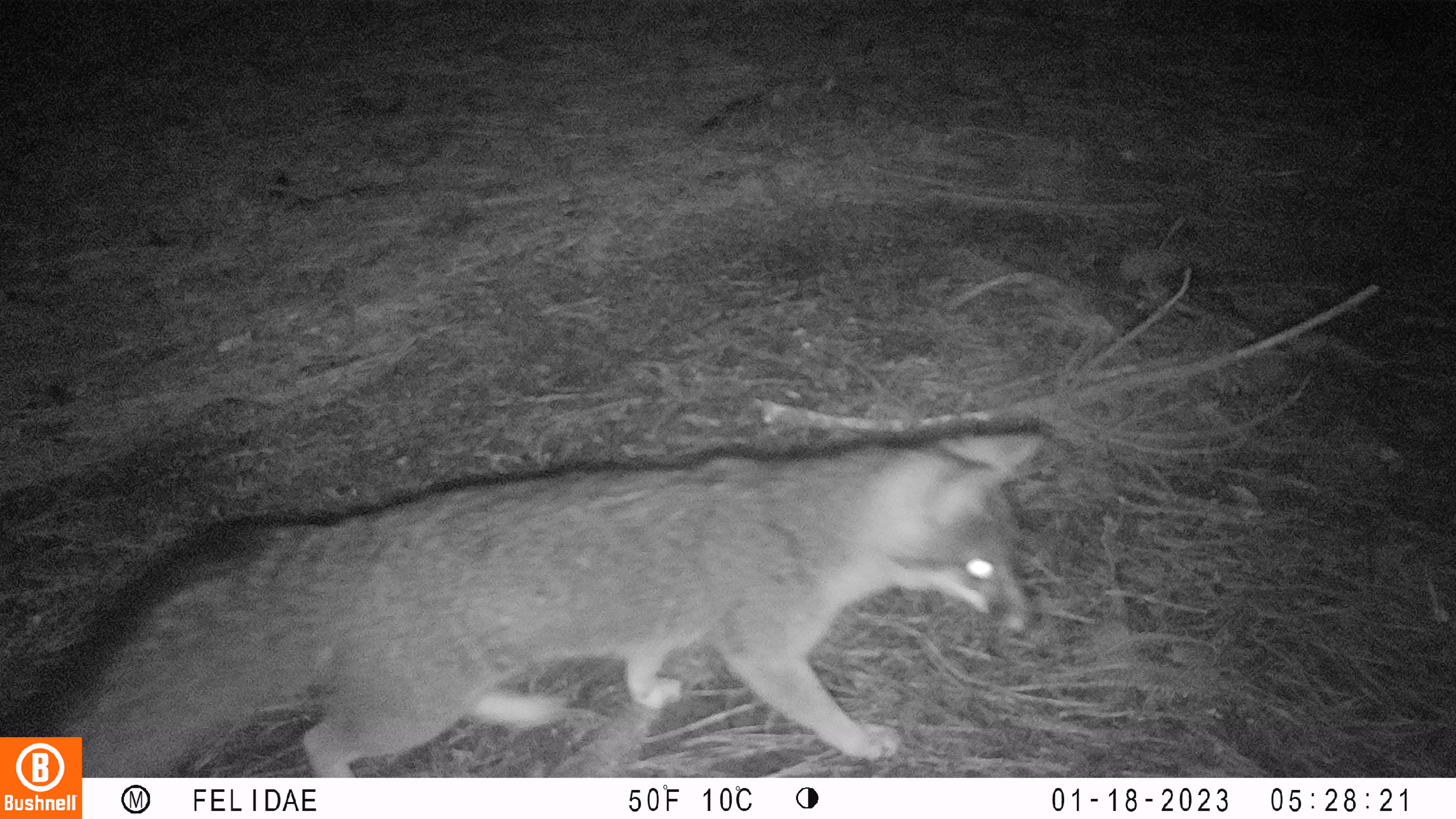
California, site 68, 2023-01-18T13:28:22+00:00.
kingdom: Animalia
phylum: Chordata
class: Mammalia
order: Carnivora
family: Canidae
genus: Urocyon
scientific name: Urocyon cinereoargenteus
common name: gray fox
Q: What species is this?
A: Gray fox (Urocyon cinereoargenteus).